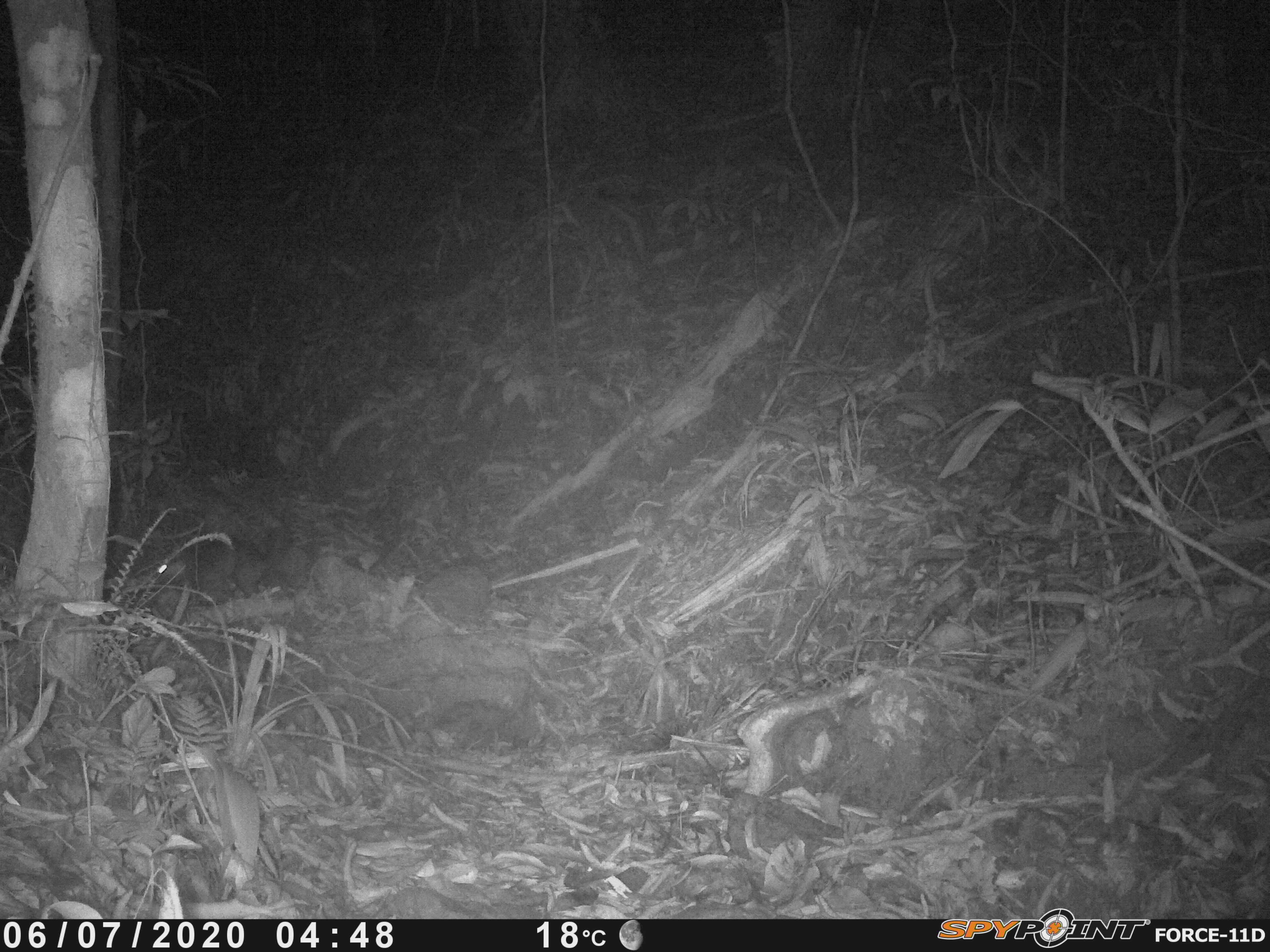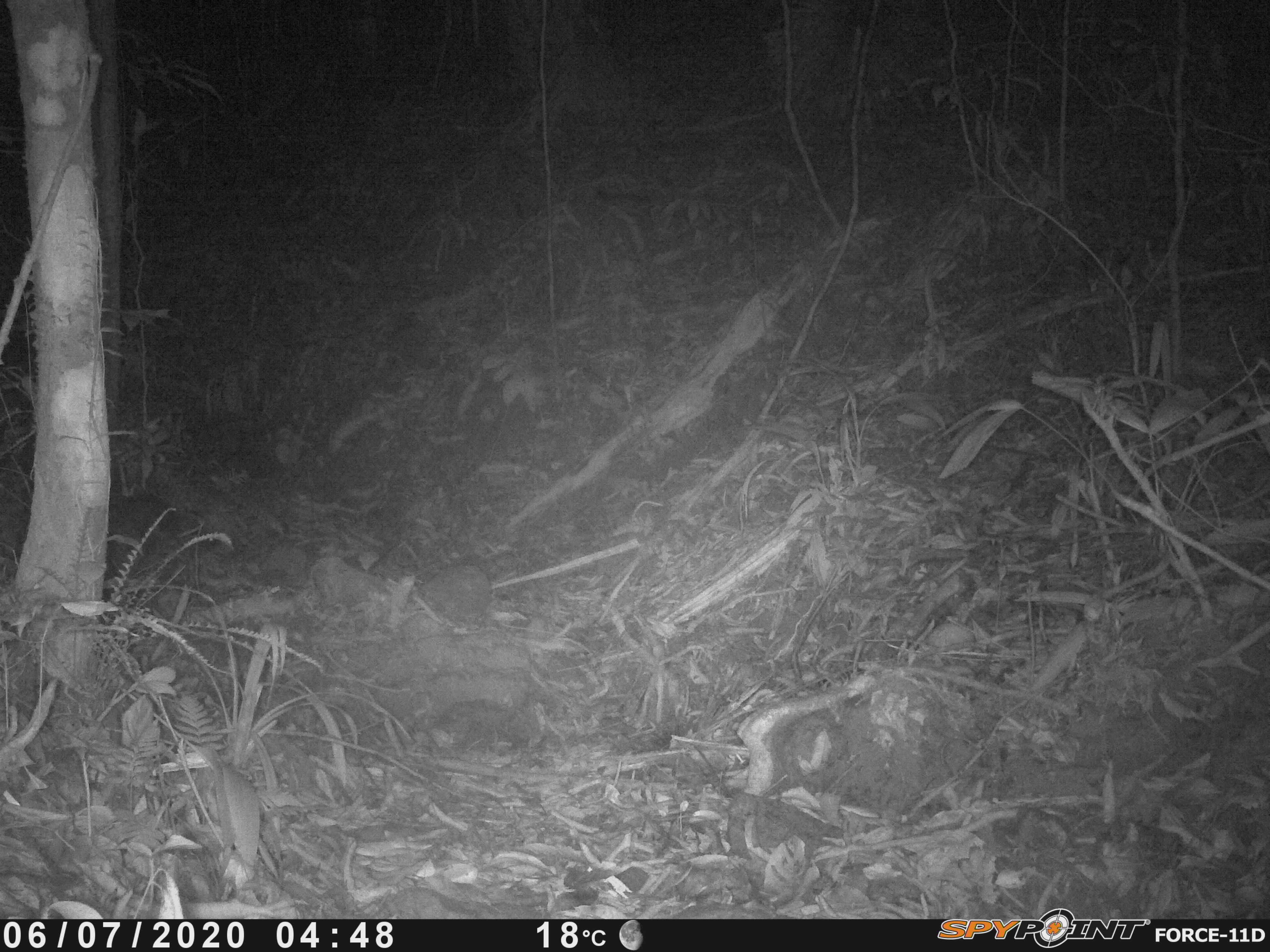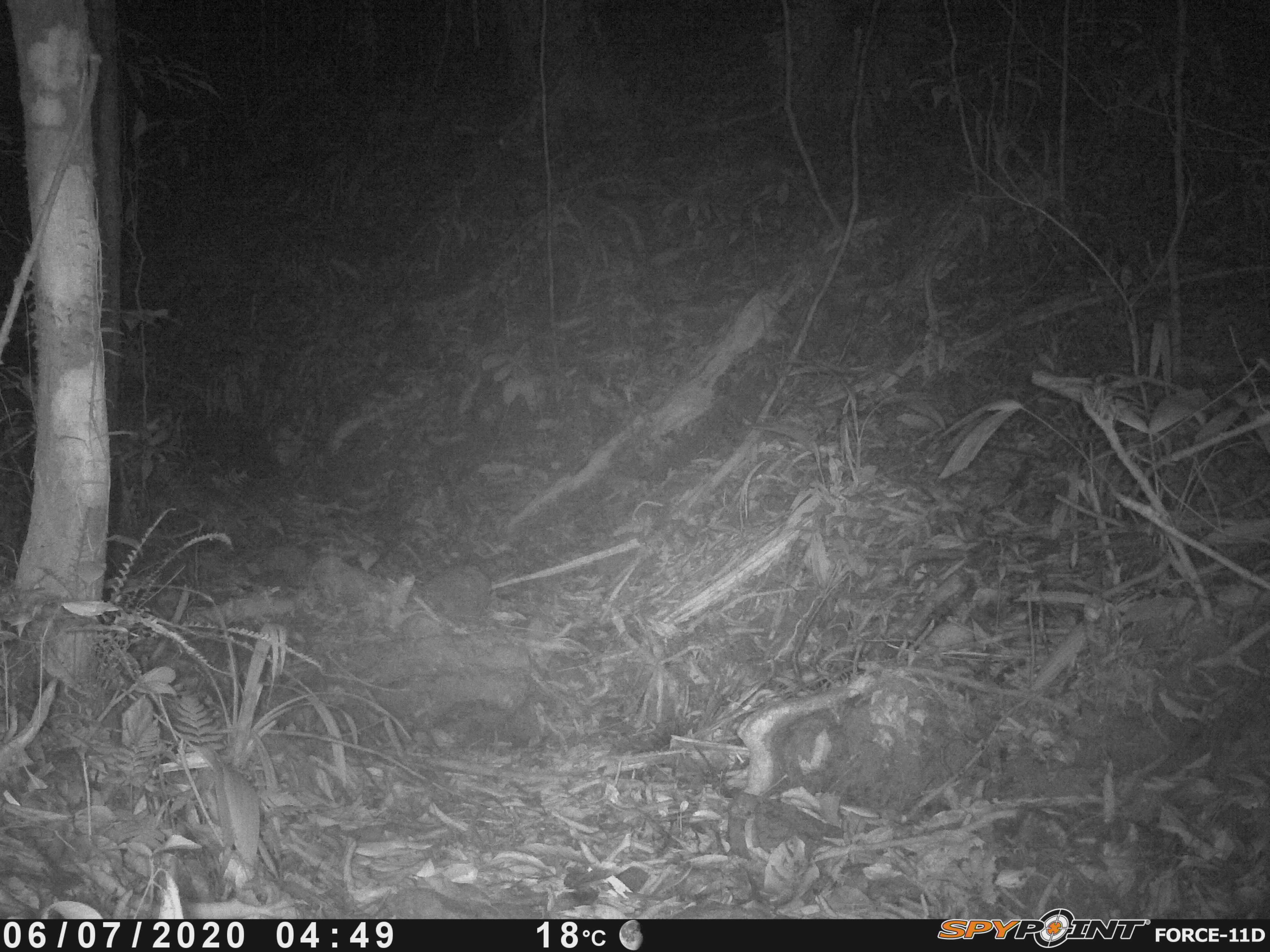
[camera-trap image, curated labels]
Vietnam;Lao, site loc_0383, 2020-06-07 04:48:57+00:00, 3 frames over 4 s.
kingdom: Animalia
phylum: Chordata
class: Mammalia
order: Carnivora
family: Mustelidae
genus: Melogale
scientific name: Melogale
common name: ferret badger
Ferret badger (Melogale). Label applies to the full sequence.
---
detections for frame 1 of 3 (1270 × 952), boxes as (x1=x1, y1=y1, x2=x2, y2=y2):
ferret badger: (x1=148, y1=538, x2=266, y2=600)